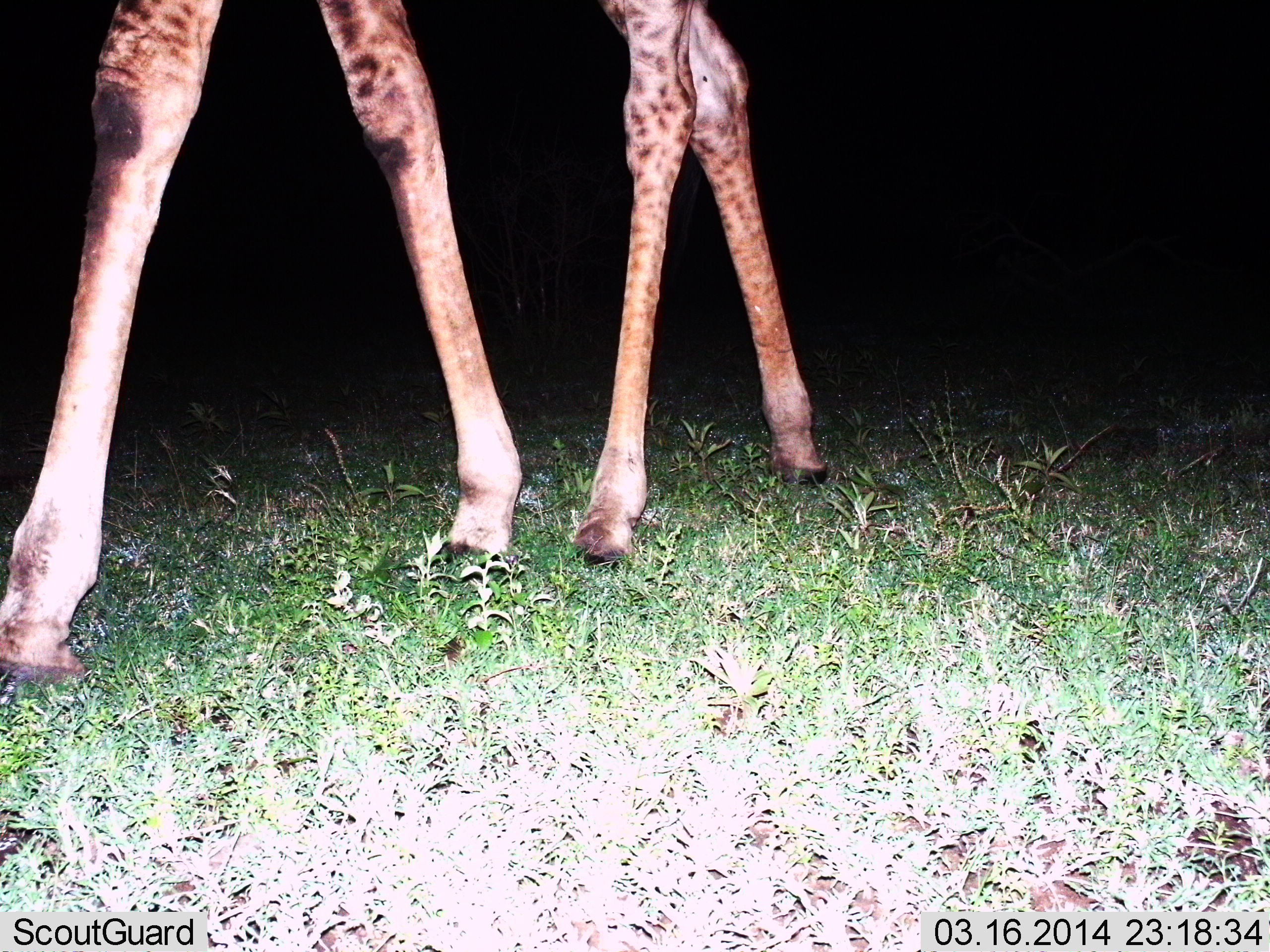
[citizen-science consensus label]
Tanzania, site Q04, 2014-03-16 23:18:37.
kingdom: Animalia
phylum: Chordata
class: Mammalia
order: Artiodactyla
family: Giraffidae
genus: Giraffa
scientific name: Giraffa camelopardalis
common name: giraffe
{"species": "giraffe (Giraffa camelopardalis)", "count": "1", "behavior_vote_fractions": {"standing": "36%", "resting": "0%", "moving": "64%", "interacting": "0%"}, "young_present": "0%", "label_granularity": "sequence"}